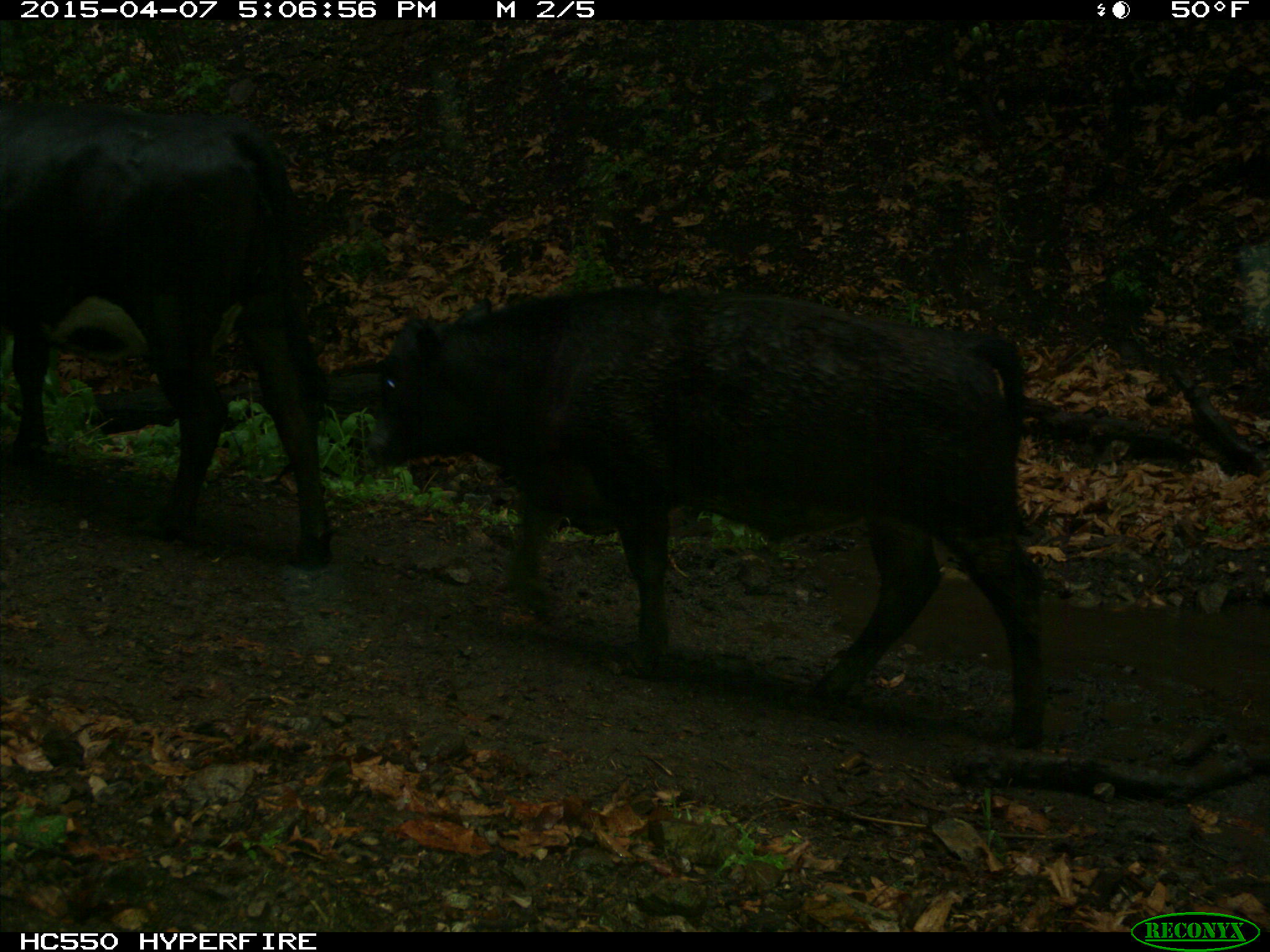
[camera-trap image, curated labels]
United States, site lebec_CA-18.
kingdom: Animalia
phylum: Chordata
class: Mammalia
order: Artiodactyla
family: Bovidae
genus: Bos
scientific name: Bos taurus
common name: domestic cow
Bos taurus (domestic cow).